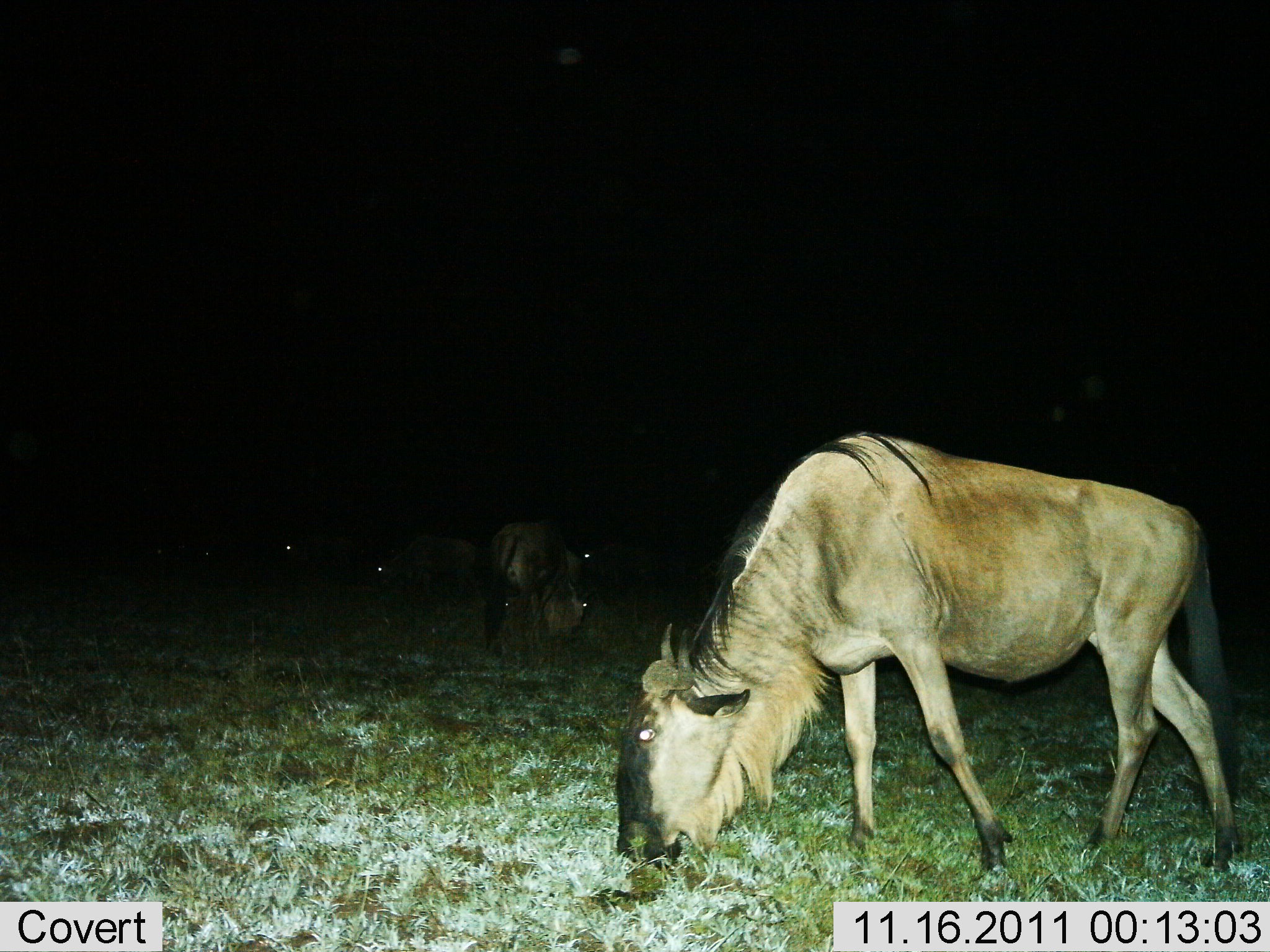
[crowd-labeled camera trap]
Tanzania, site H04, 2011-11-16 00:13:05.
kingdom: Animalia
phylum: Chordata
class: Mammalia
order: Artiodactyla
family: Bovidae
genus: Connochaetes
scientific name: Connochaetes taurinus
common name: blue wildebeest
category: wildebeest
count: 5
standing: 15%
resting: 0%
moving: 15%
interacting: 0%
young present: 0%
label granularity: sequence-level